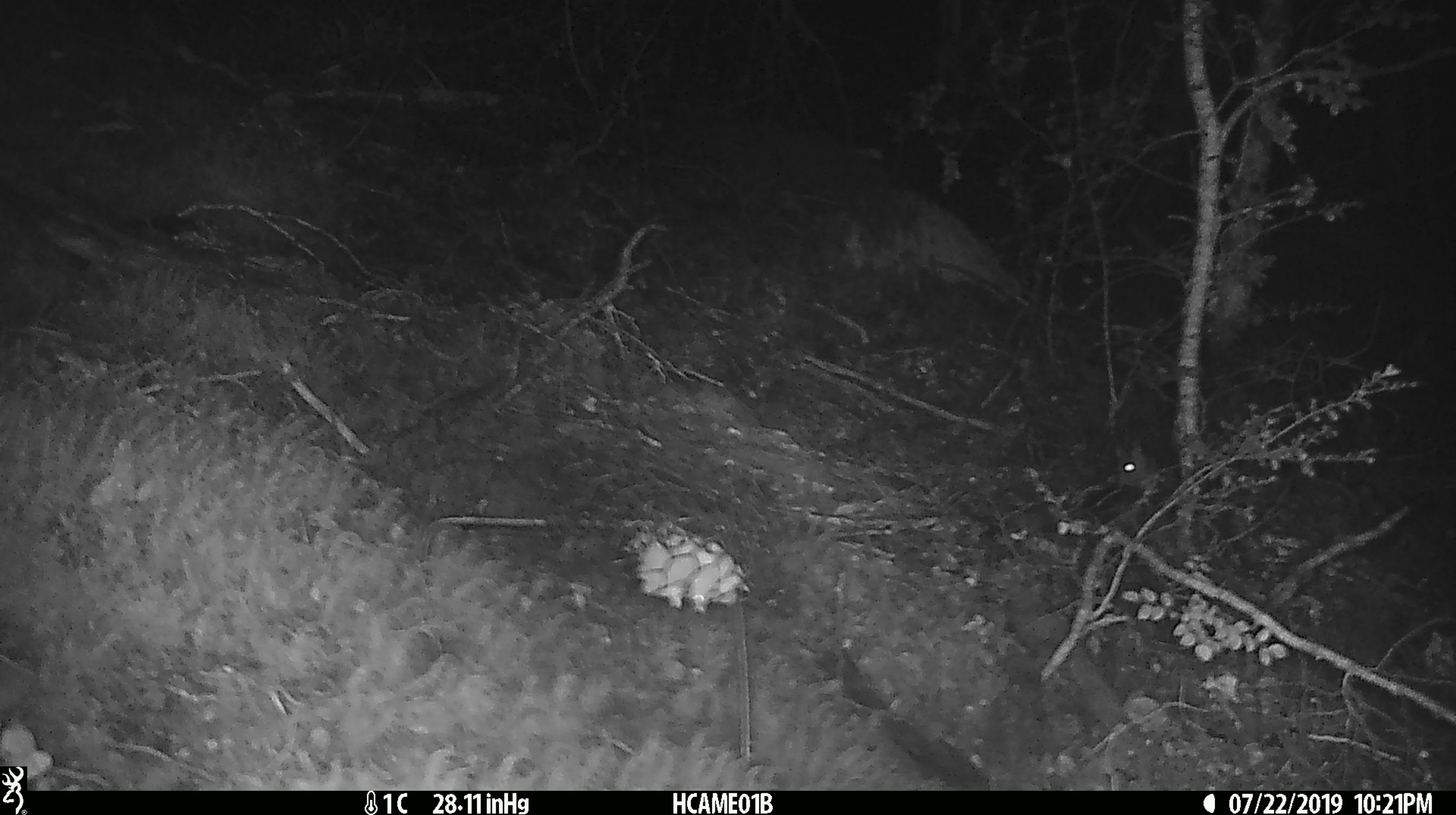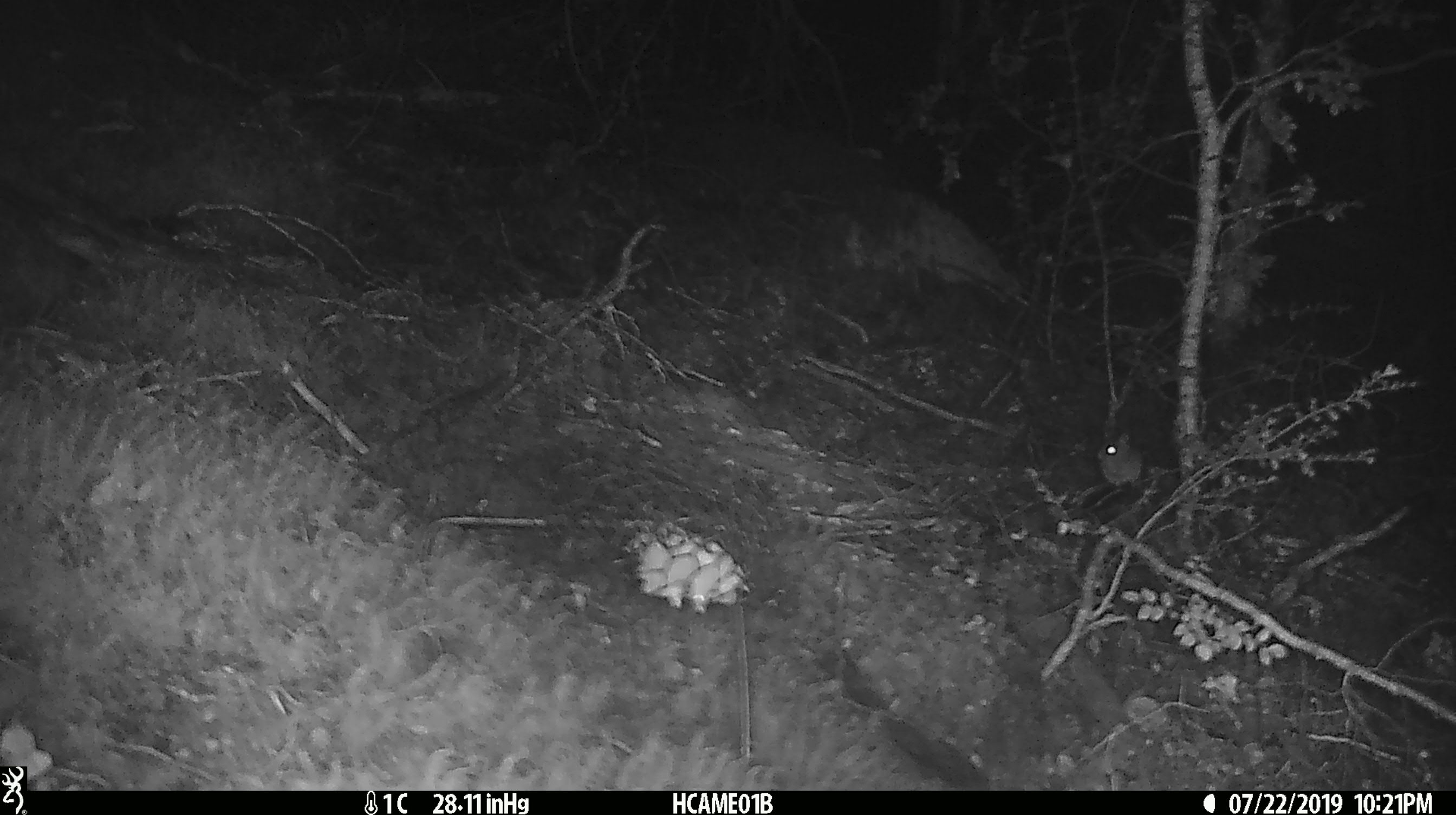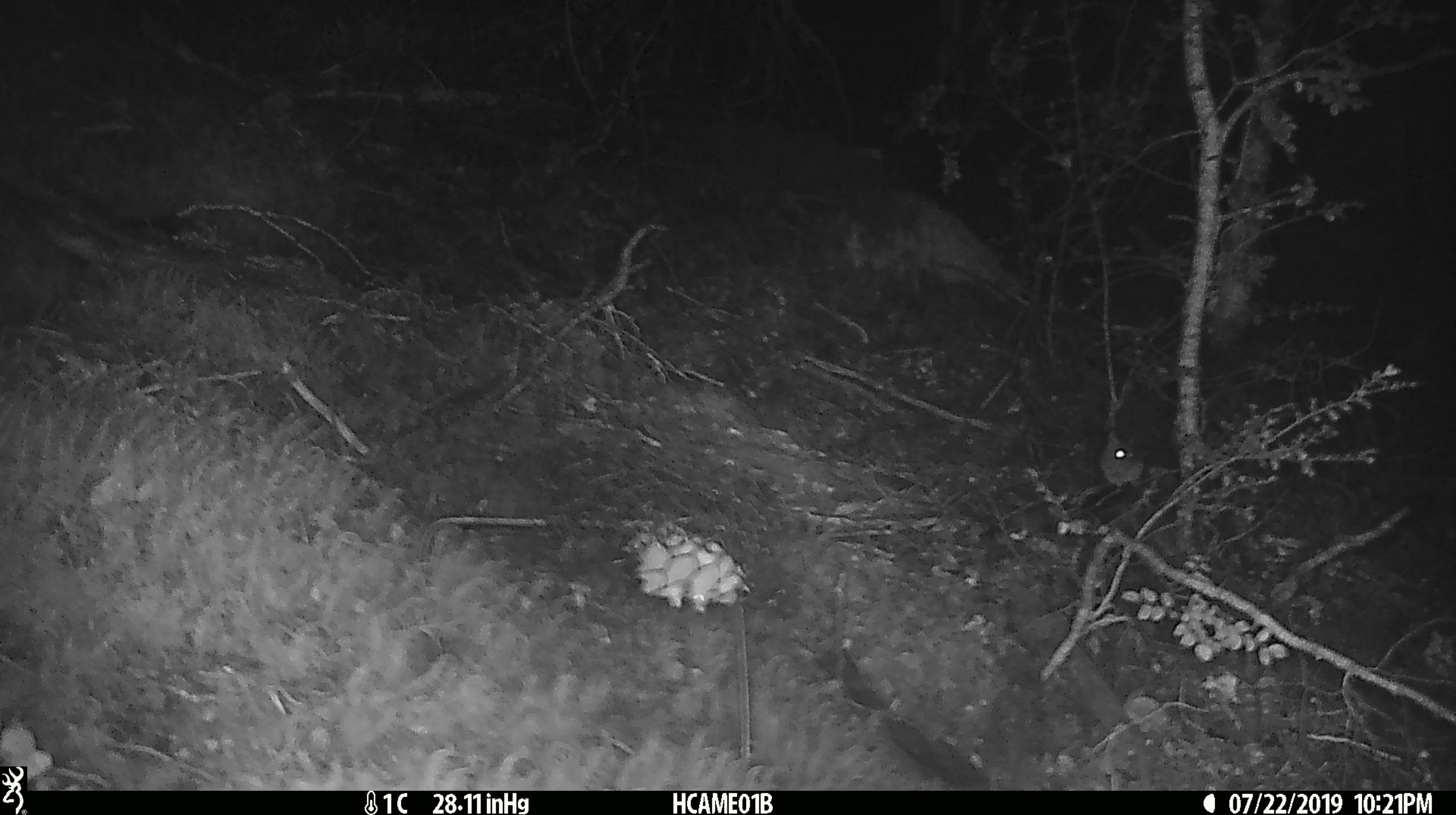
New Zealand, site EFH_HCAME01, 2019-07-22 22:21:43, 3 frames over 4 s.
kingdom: Animalia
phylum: Chordata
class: Mammalia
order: Rodentia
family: Muridae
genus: Mus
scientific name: Mus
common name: mouse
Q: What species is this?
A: Mouse (Mus).